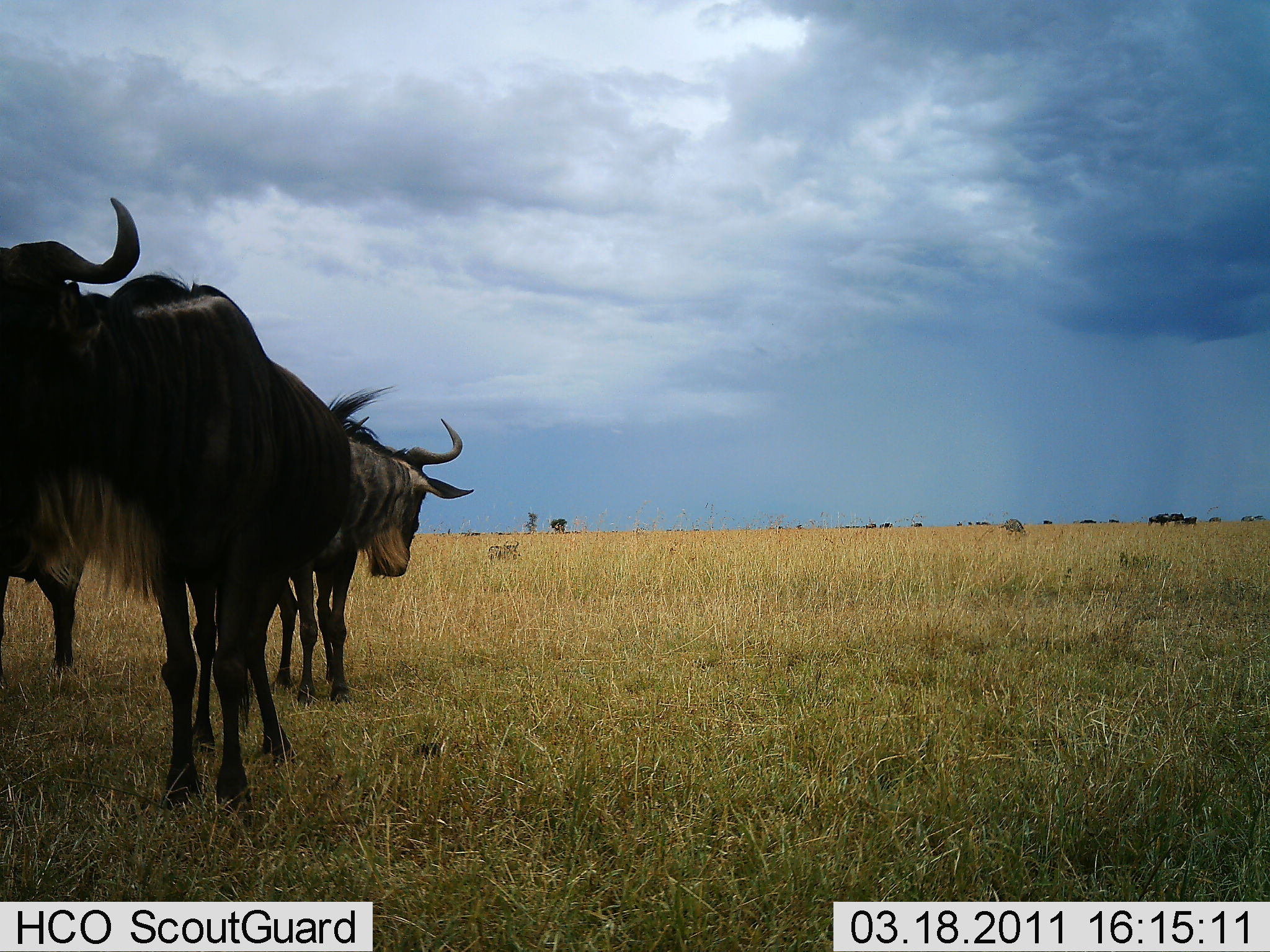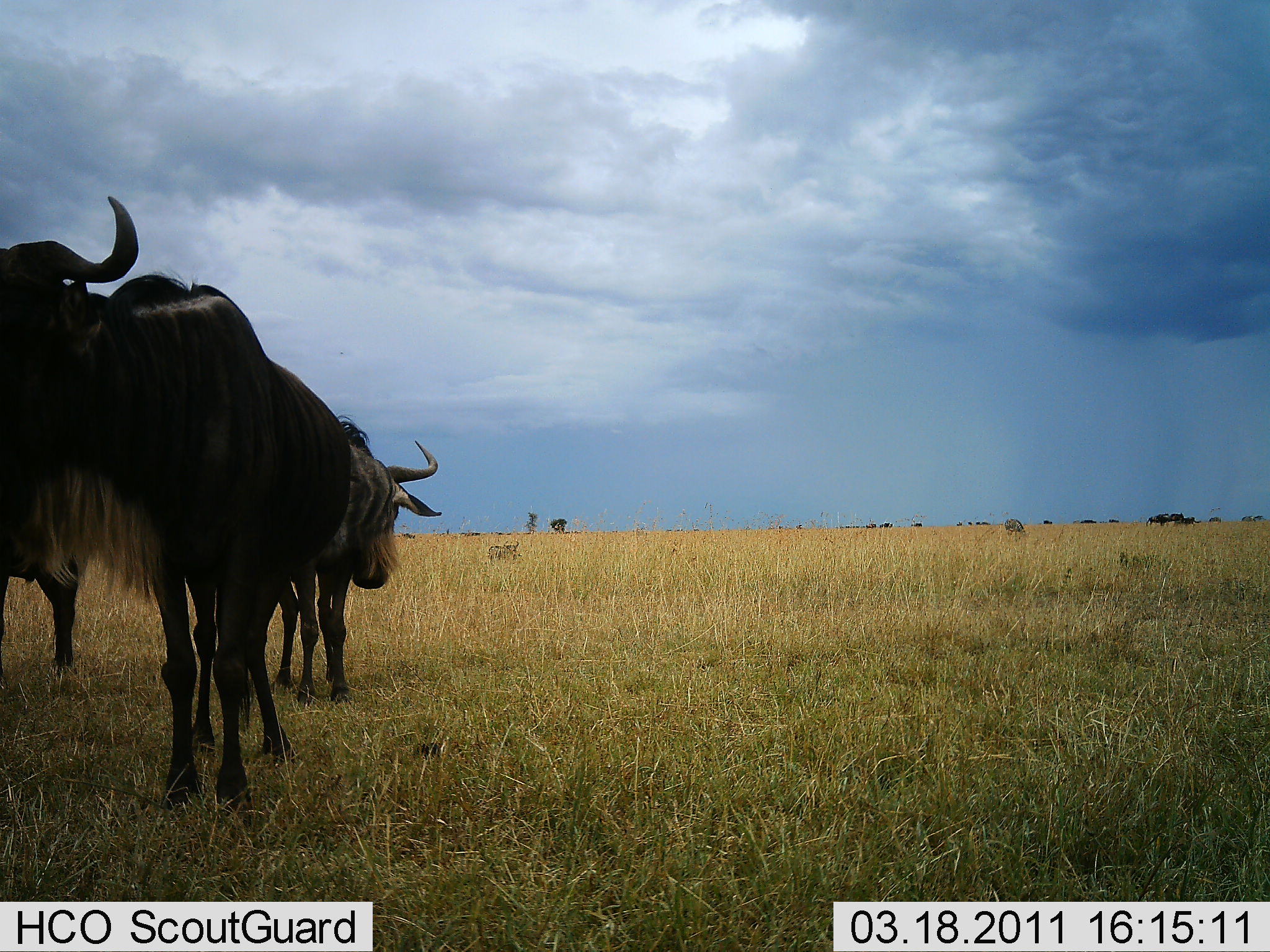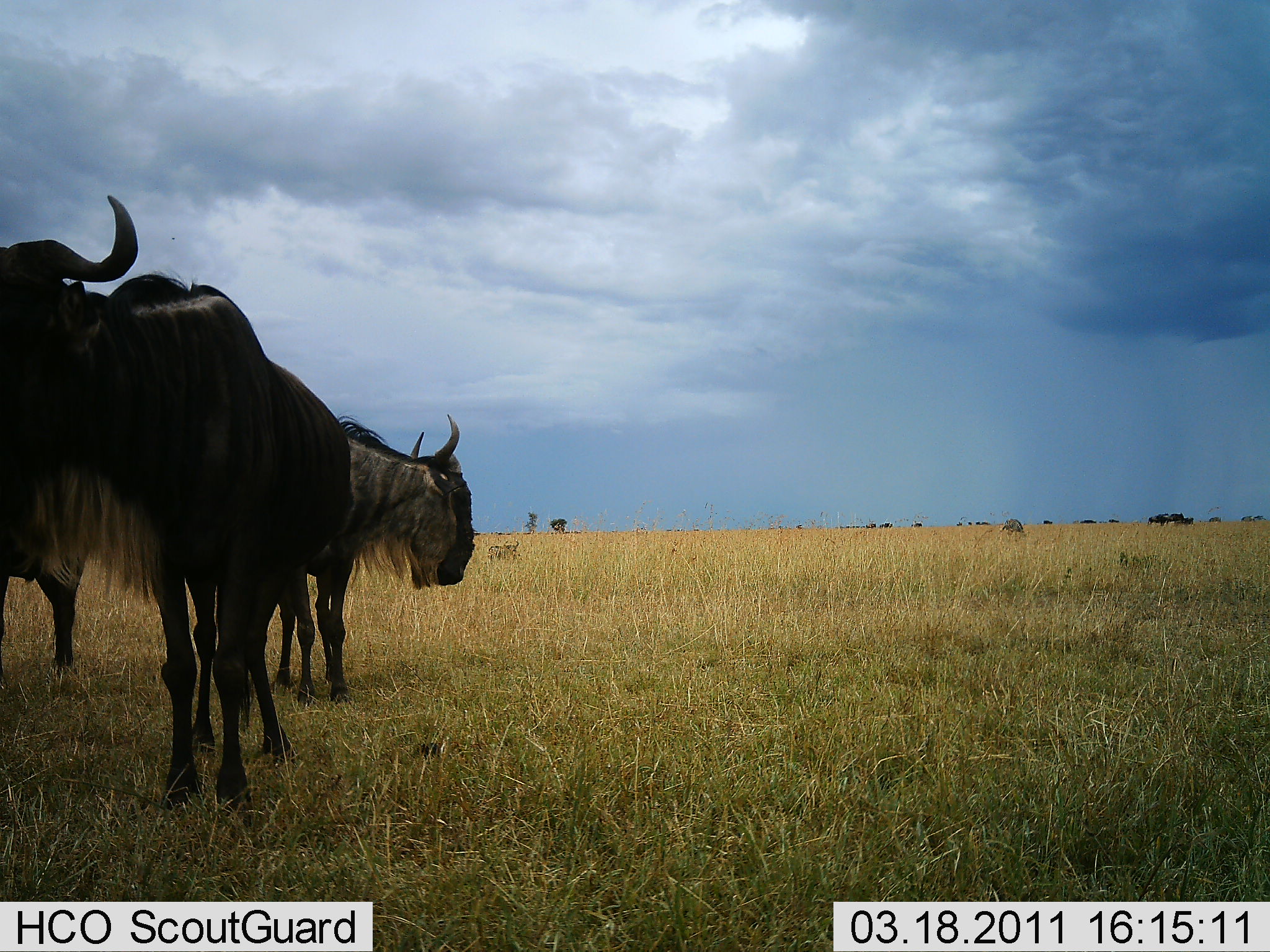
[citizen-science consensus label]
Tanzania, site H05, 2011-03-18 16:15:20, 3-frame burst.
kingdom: Animalia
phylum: Chordata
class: Mammalia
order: Artiodactyla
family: Bovidae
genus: Connochaetes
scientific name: Connochaetes taurinus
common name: blue wildebeest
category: wildebeest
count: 3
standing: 92%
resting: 8%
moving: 8%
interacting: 0%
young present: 0%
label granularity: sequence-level